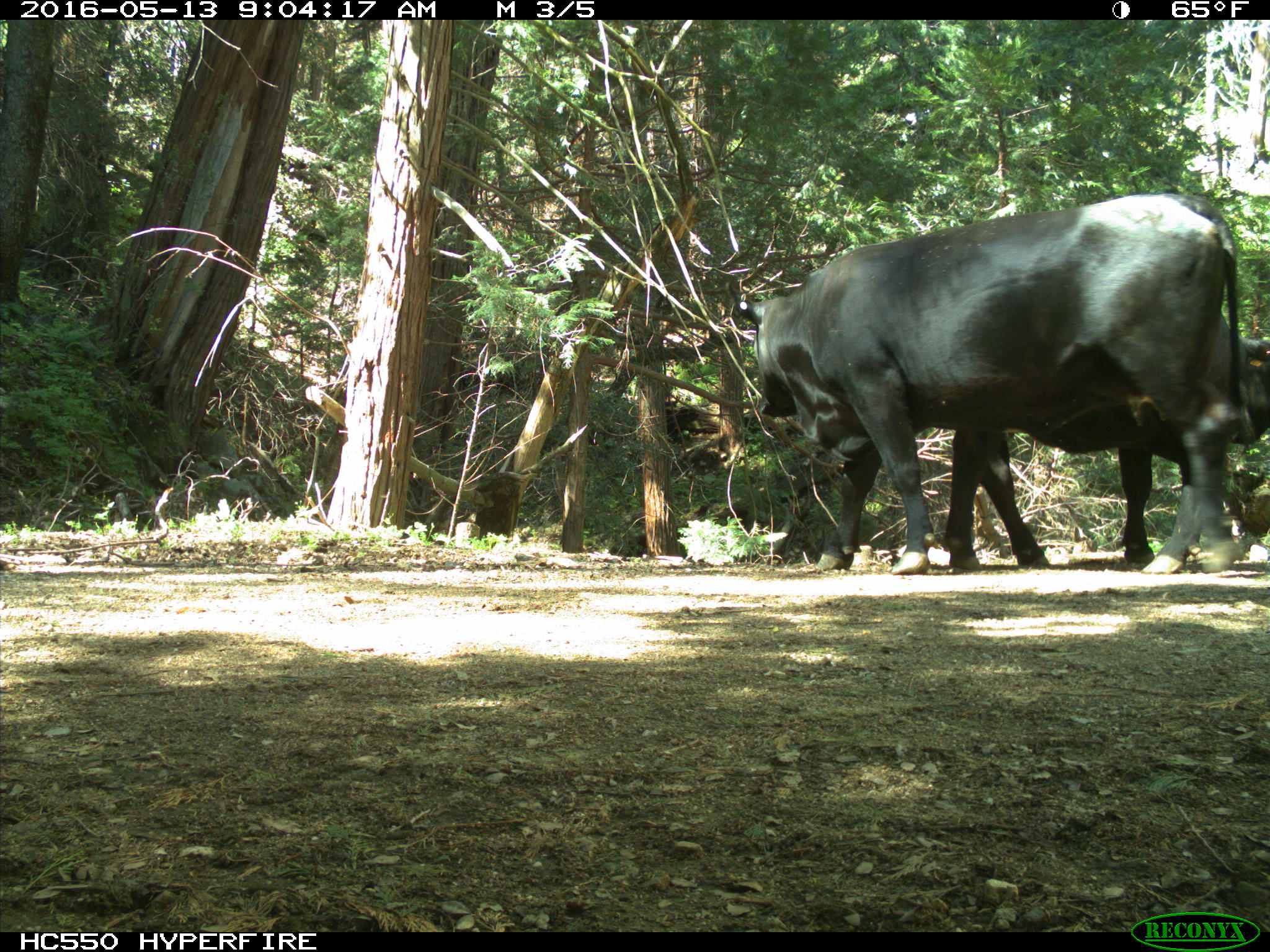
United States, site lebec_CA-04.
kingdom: Animalia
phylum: Chordata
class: Mammalia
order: Artiodactyla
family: Bovidae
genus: Bos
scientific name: Bos taurus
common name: domestic cow